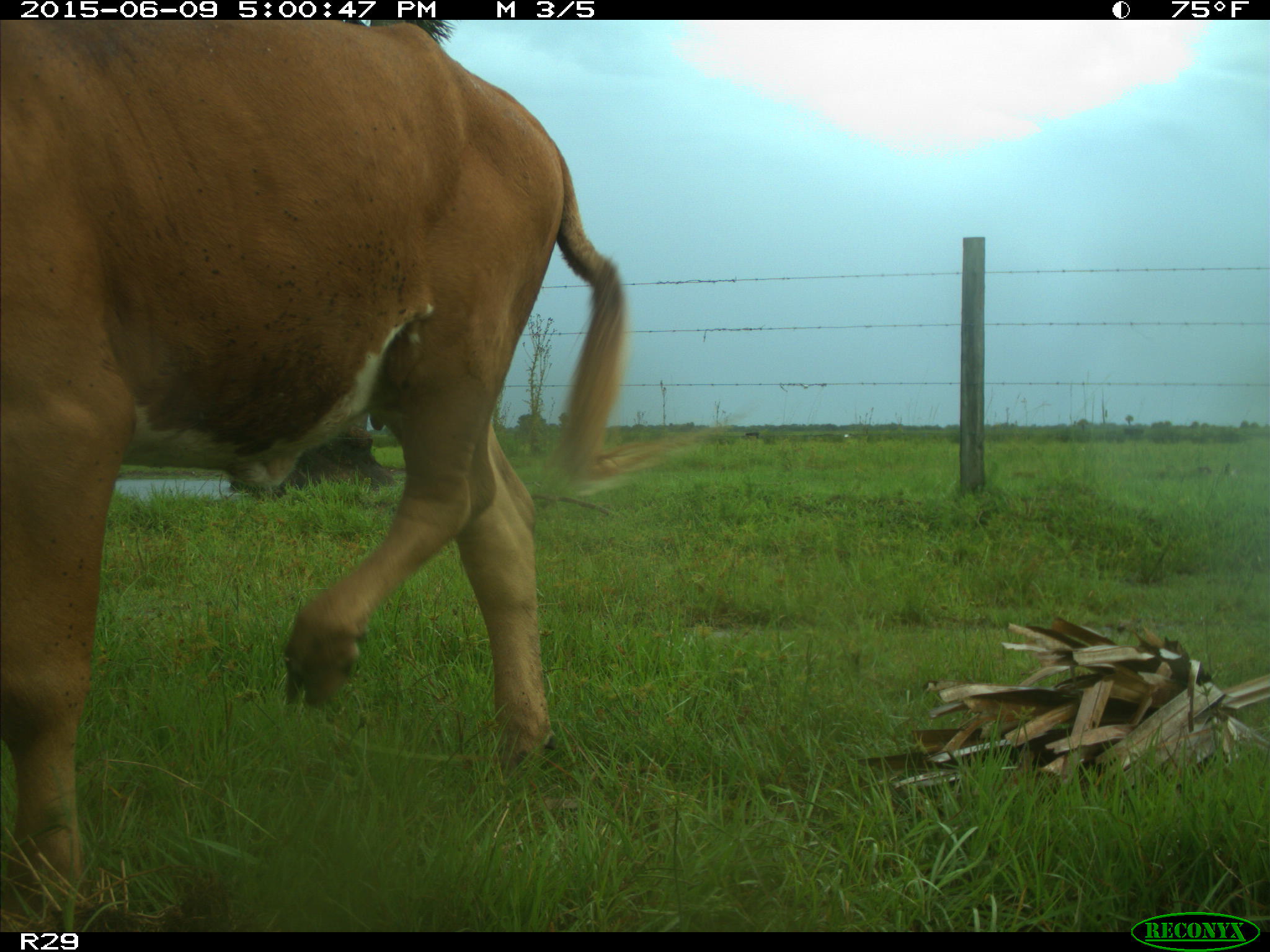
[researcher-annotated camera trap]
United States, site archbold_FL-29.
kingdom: Animalia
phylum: Chordata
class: Mammalia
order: Artiodactyla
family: Bovidae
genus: Bos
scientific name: Bos taurus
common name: domestic cow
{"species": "Bos taurus (domestic cow)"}